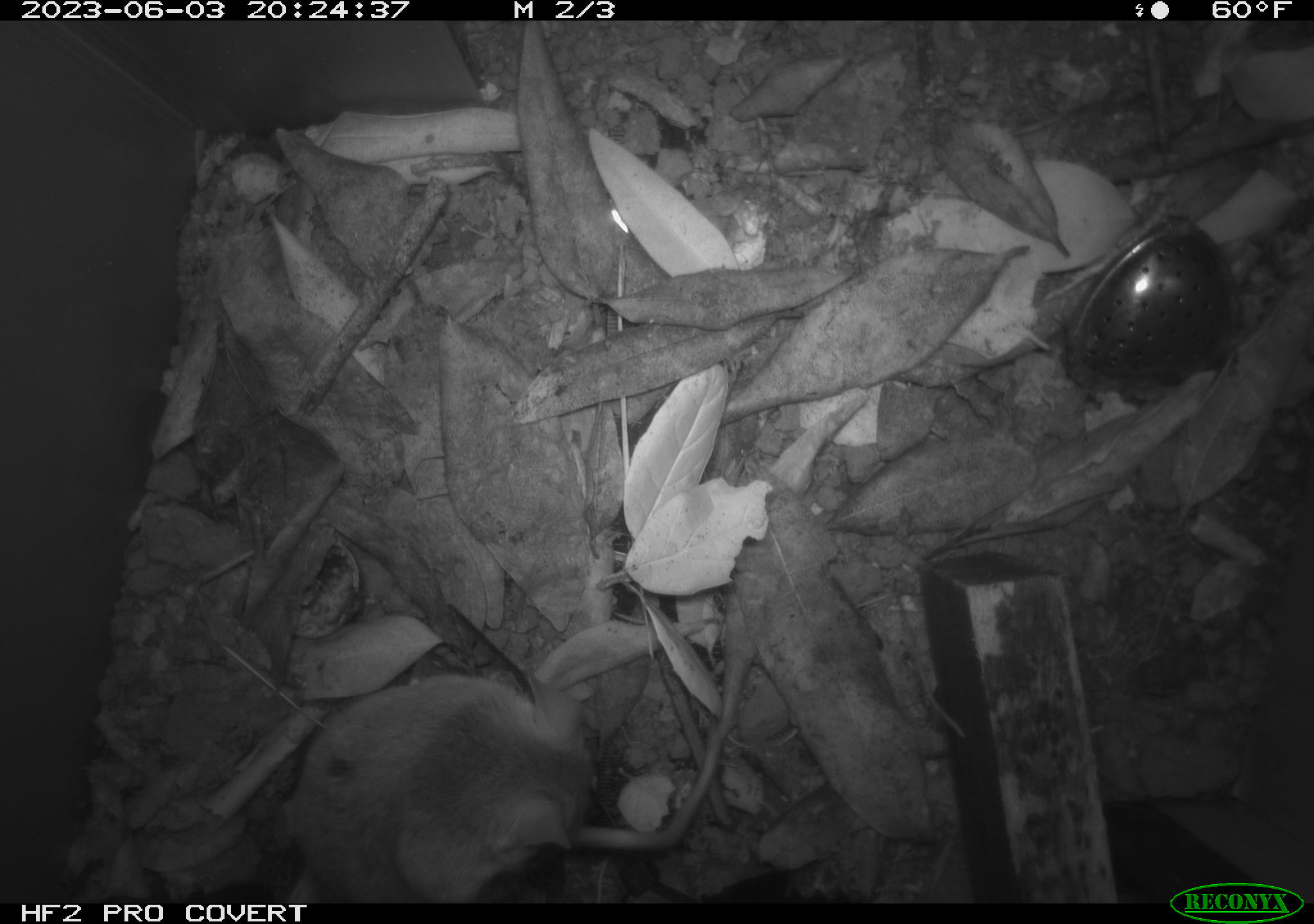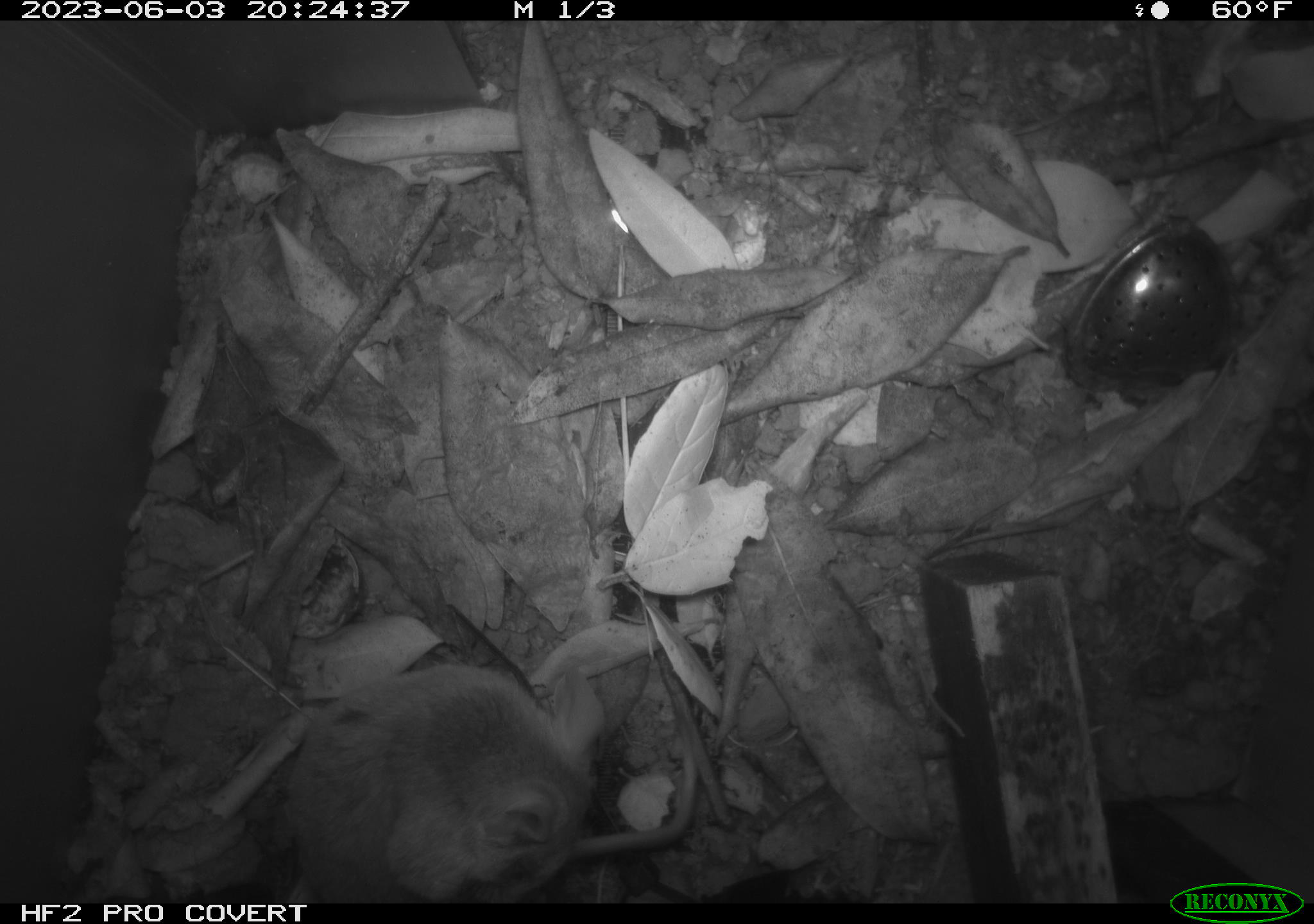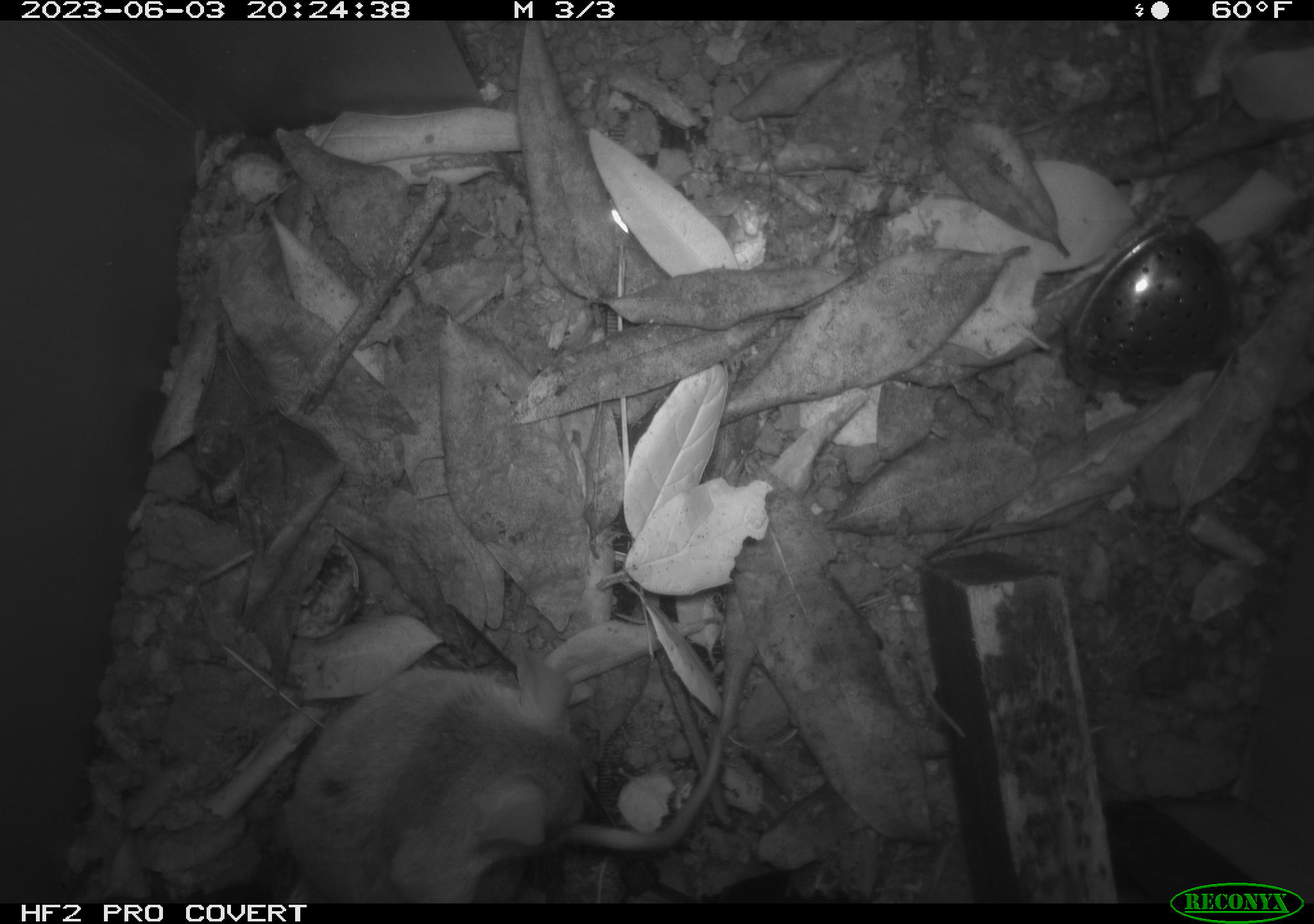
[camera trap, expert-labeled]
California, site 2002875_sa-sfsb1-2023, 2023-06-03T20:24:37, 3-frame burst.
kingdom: Animalia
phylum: Chordata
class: Mammalia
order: Rodentia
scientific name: Rodentia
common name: mouse species